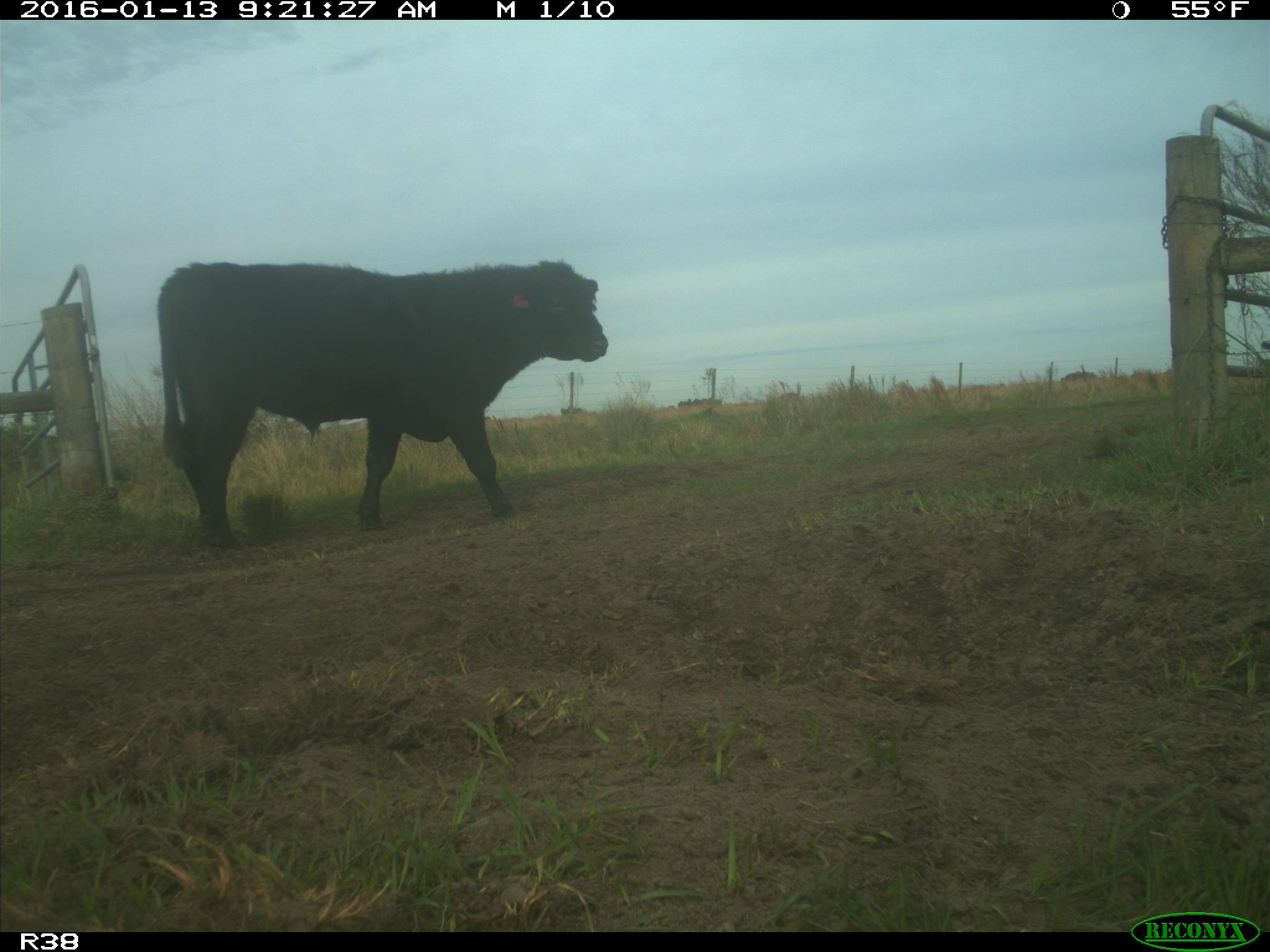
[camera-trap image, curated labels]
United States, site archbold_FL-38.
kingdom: Animalia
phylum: Chordata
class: Mammalia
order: Artiodactyla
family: Bovidae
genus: Bos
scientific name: Bos taurus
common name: domestic cow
Bos taurus (domestic cow).